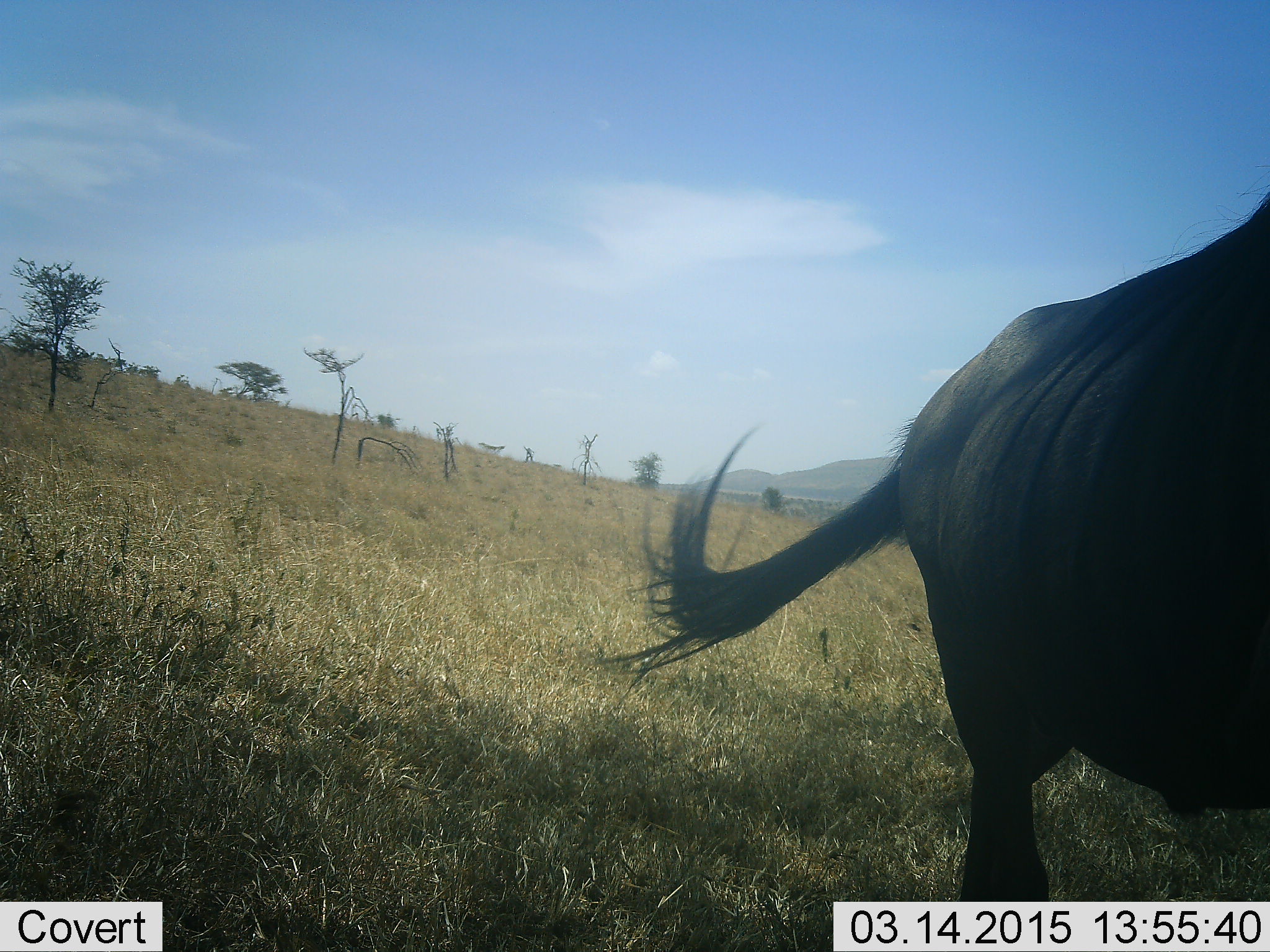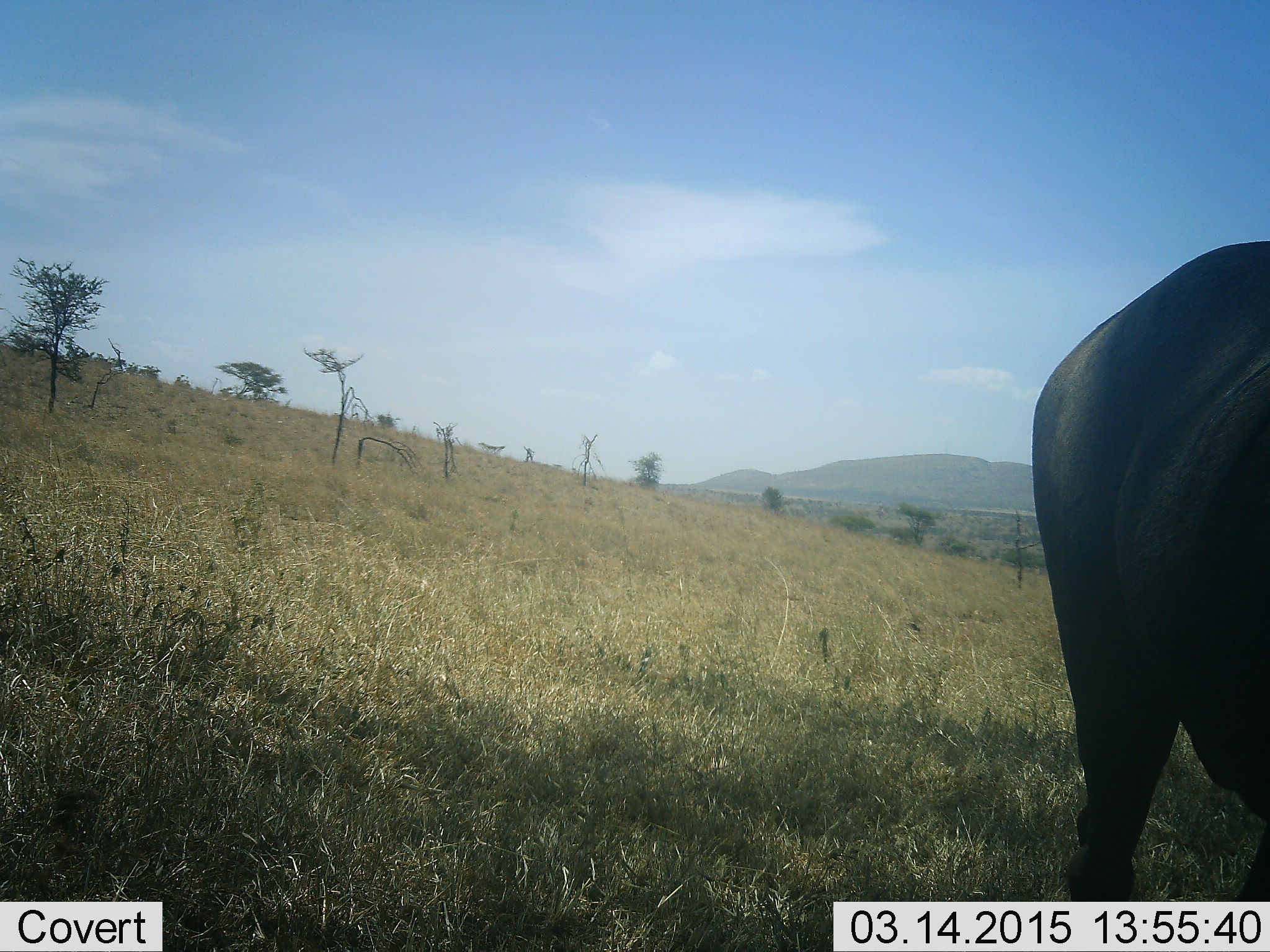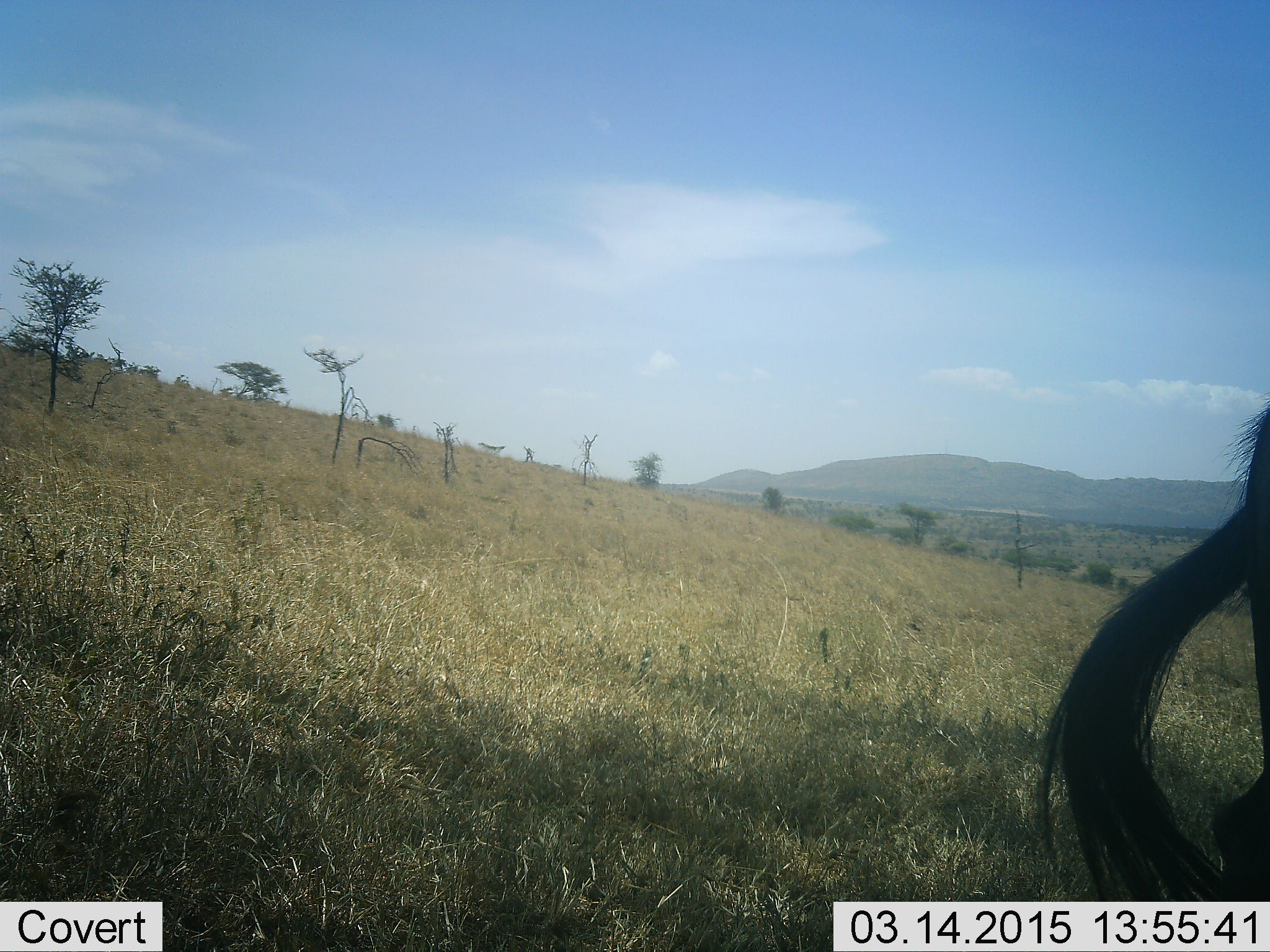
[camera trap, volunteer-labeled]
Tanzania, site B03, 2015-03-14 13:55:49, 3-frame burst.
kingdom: Animalia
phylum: Chordata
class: Mammalia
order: Artiodactyla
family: Bovidae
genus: Connochaetes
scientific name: Connochaetes taurinus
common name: blue wildebeest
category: wildebeest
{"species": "wildebeest (blue wildebeest) (Connochaetes taurinus)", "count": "1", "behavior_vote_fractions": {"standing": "30%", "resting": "0%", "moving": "80%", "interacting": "0%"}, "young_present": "0%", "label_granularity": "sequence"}